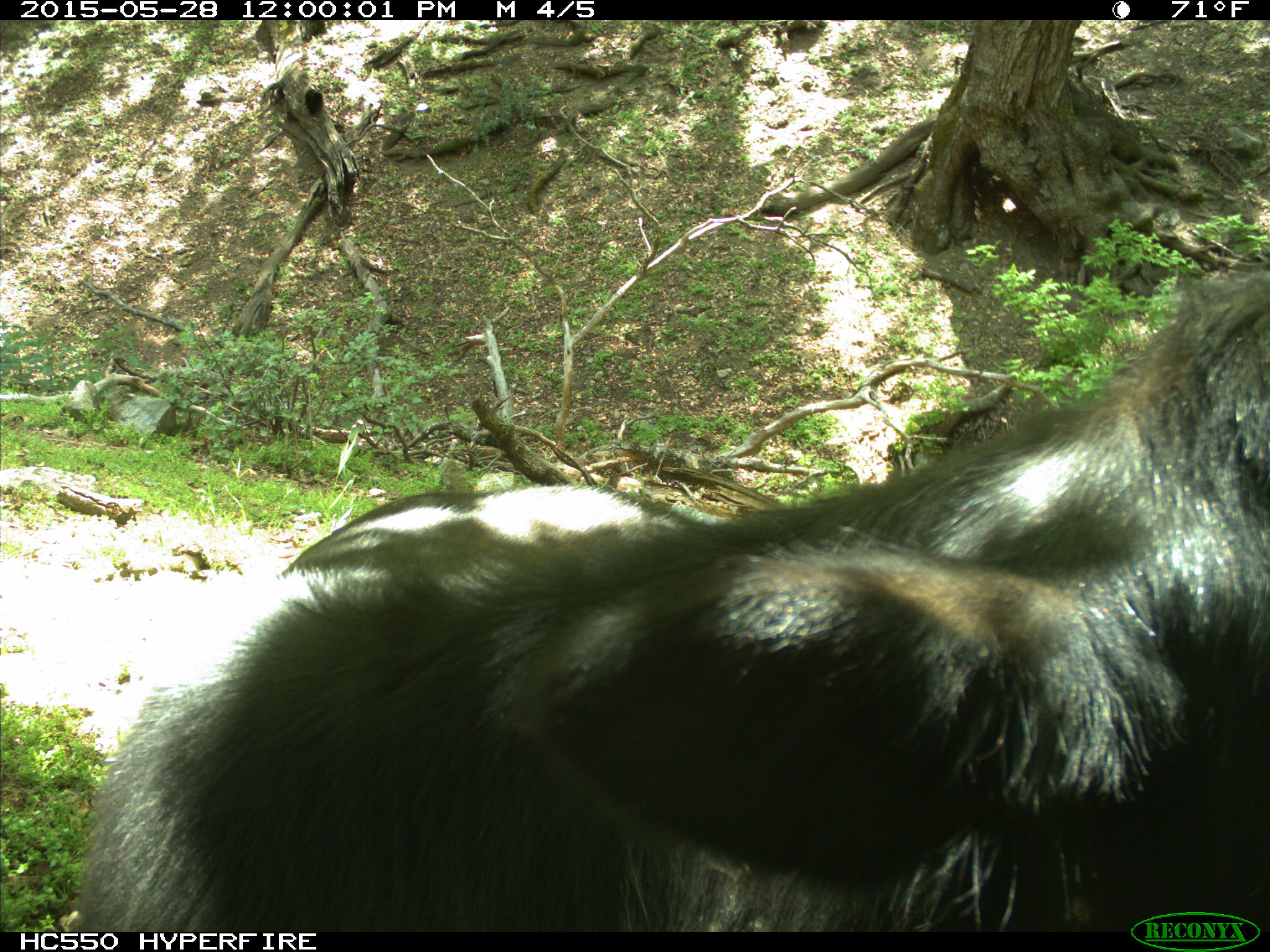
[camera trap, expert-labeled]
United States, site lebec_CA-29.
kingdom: Animalia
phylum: Chordata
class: Mammalia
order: Artiodactyla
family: Bovidae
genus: Bos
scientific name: Bos taurus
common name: domestic cow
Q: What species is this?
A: Bos taurus (domestic cow).